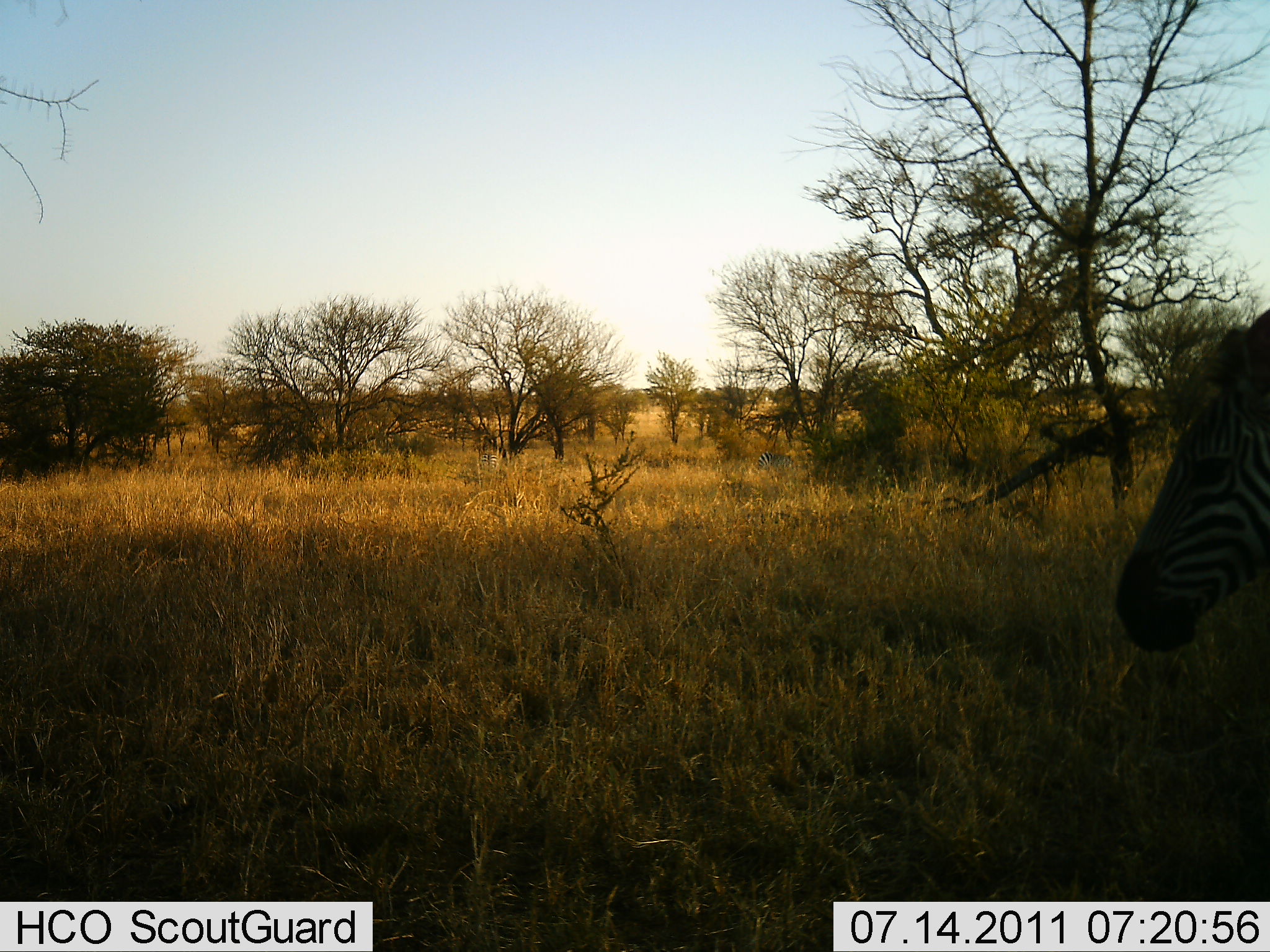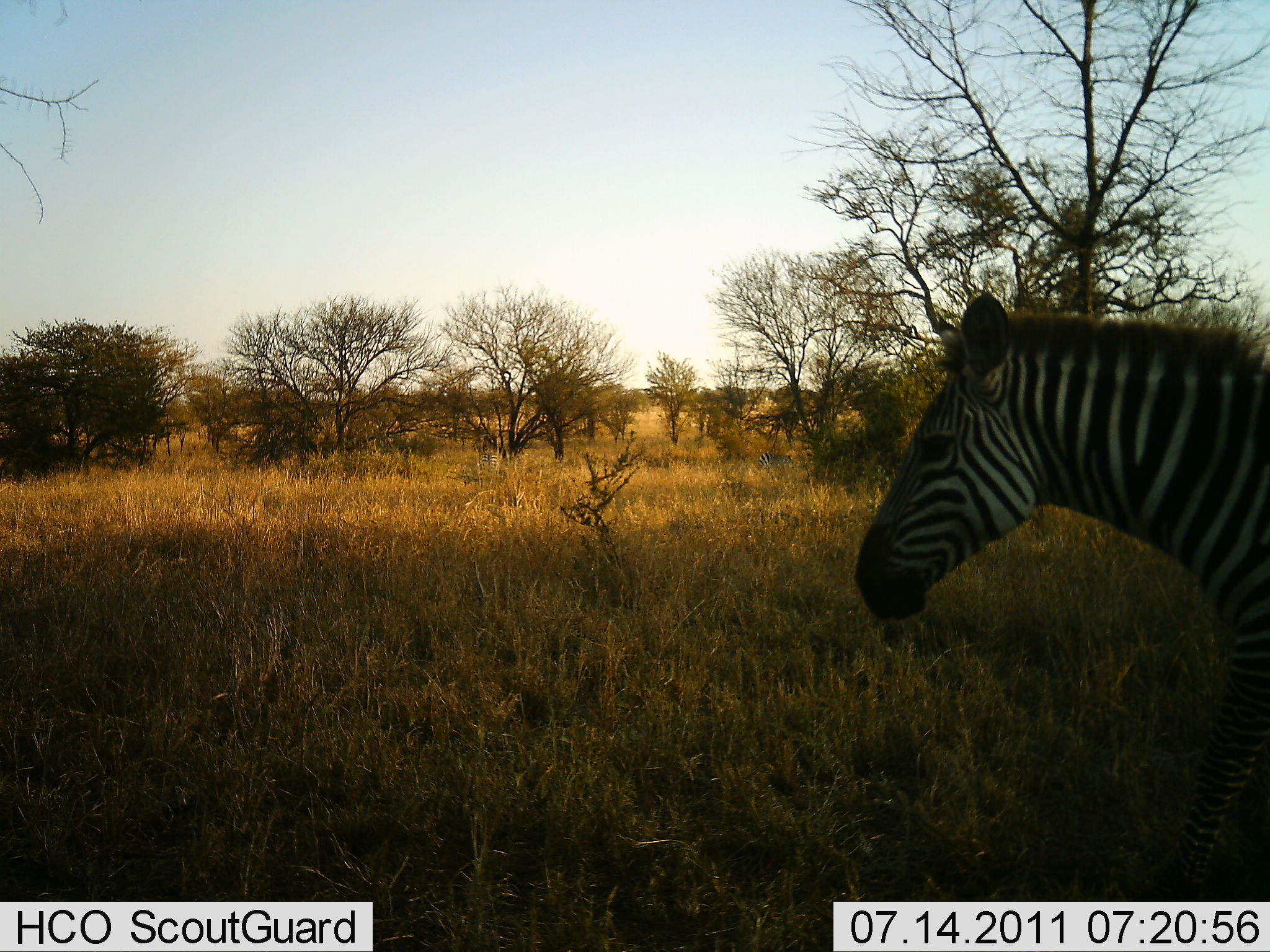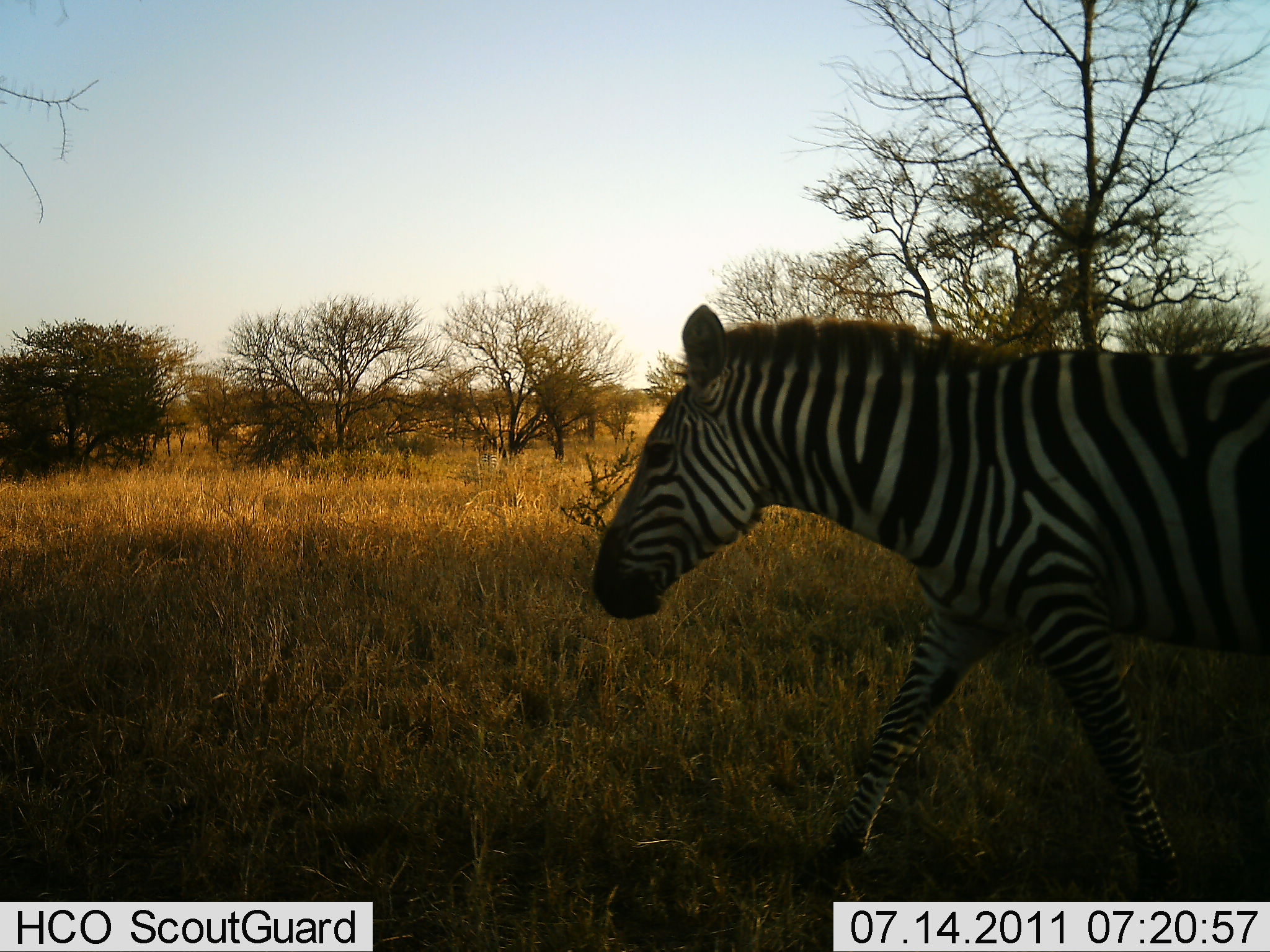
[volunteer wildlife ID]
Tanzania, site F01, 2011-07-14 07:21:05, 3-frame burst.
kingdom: Animalia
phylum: Chordata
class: Mammalia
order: Perissodactyla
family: Equidae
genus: Equus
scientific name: Equus quagga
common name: plains zebra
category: zebra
Zebra (plains zebra) (Equus quagga), count 1. Behavior (volunteer vote fractions): standing 13%, resting 0%, moving 100%, interacting 0%. Young present (vote fraction): 0%. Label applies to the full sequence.